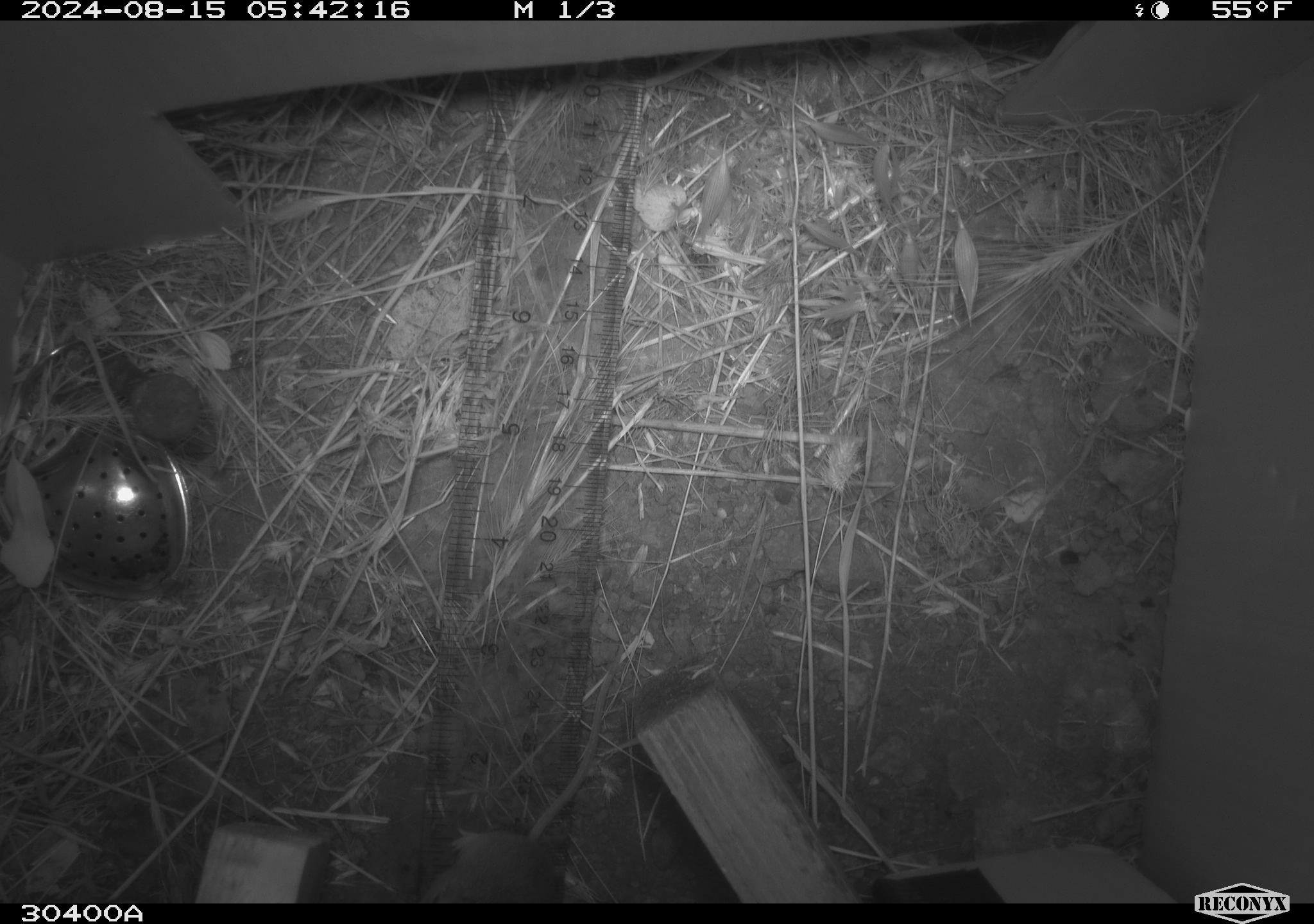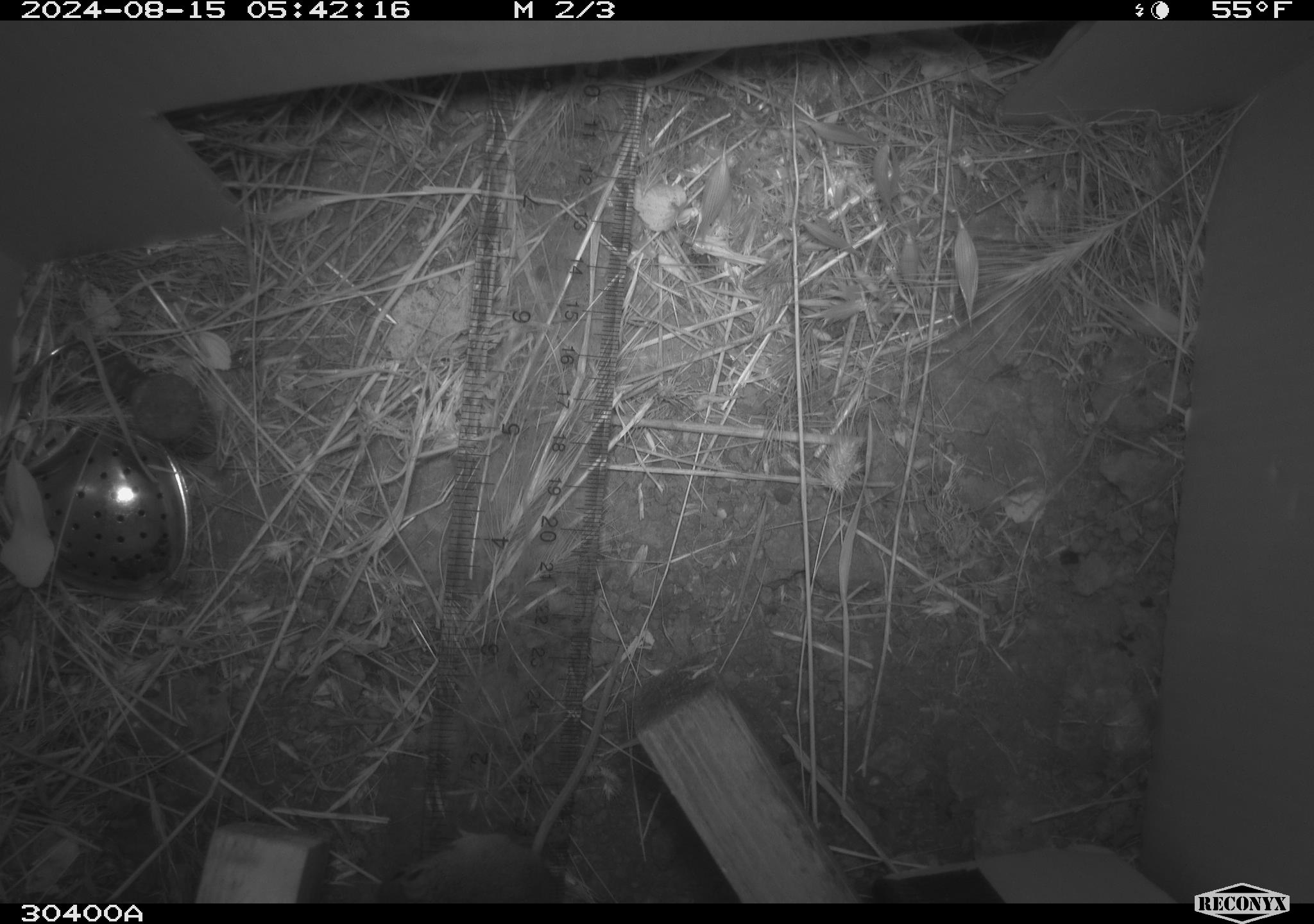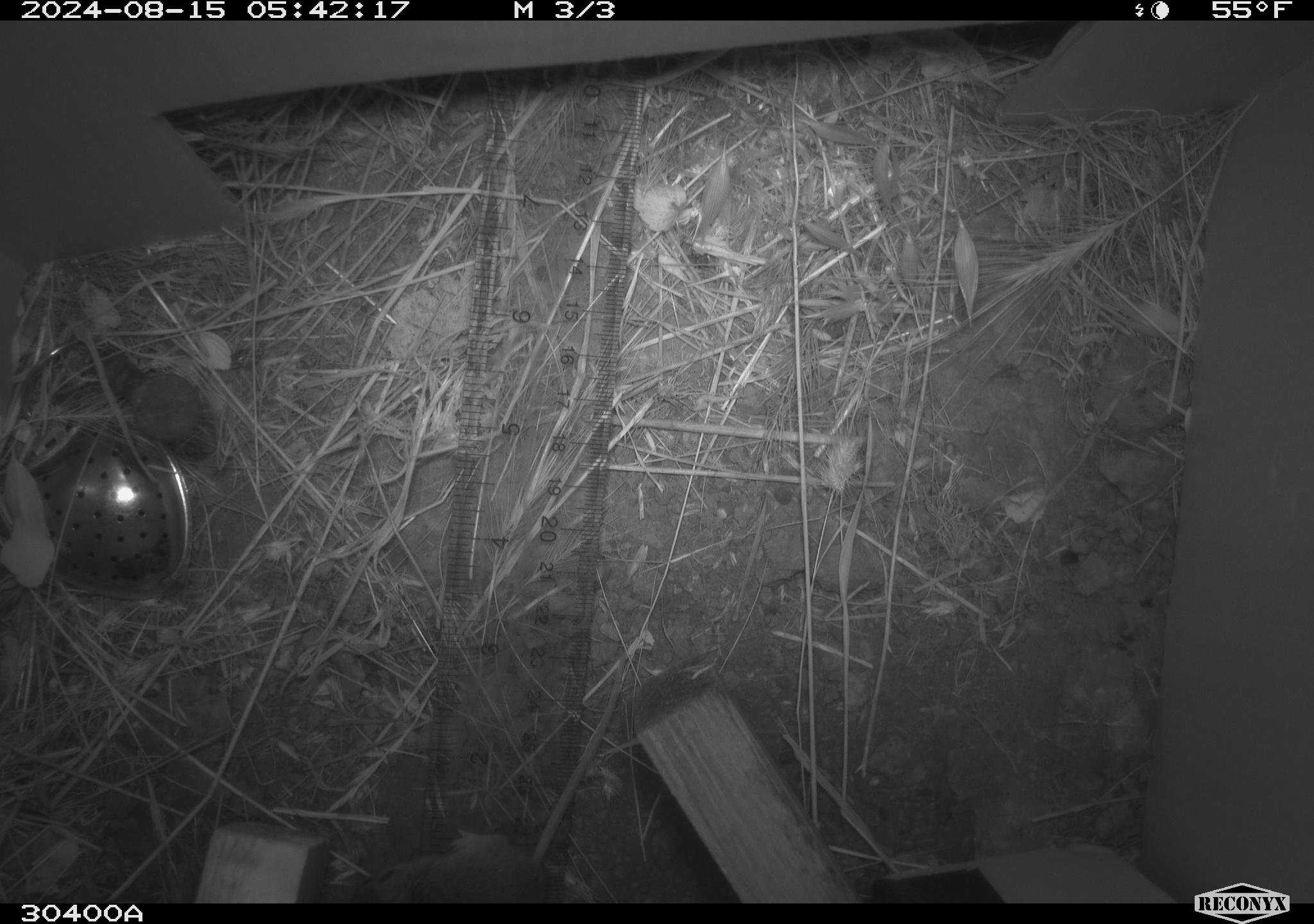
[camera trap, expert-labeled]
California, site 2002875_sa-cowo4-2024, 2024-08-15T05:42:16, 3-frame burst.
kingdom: Animalia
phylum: Chordata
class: Mammalia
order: Rodentia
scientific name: Rodentia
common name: mouse species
Mouse species (Rodentia).